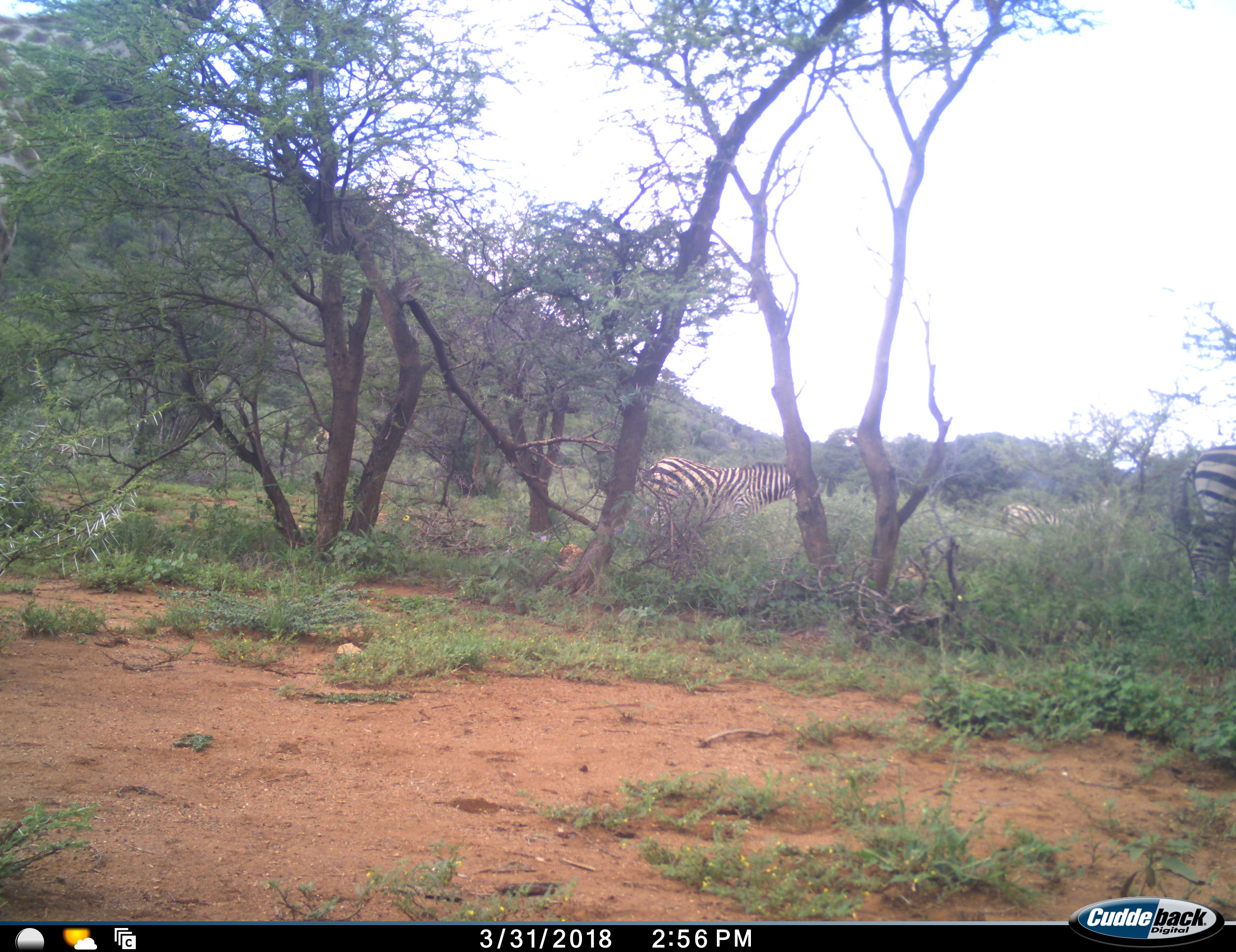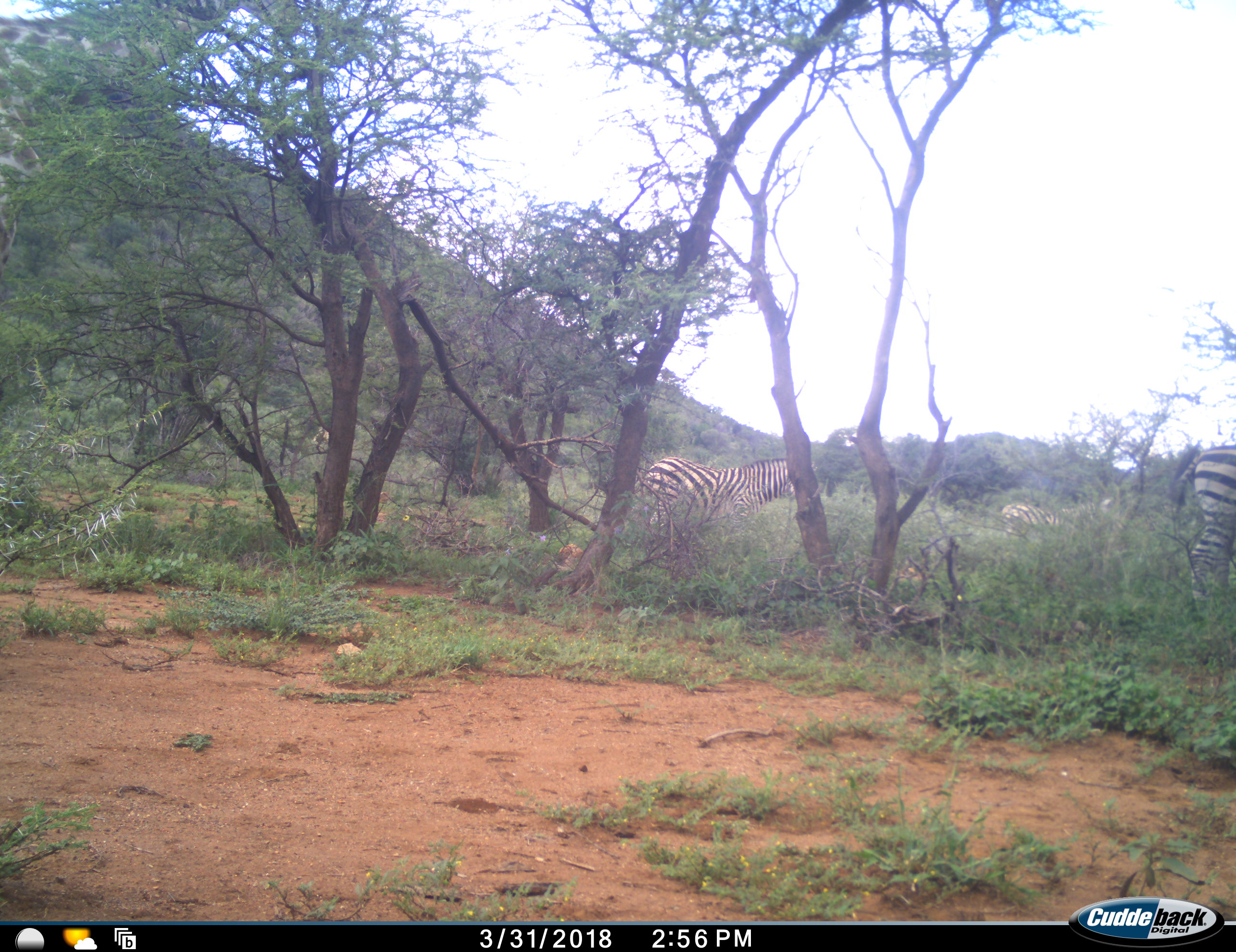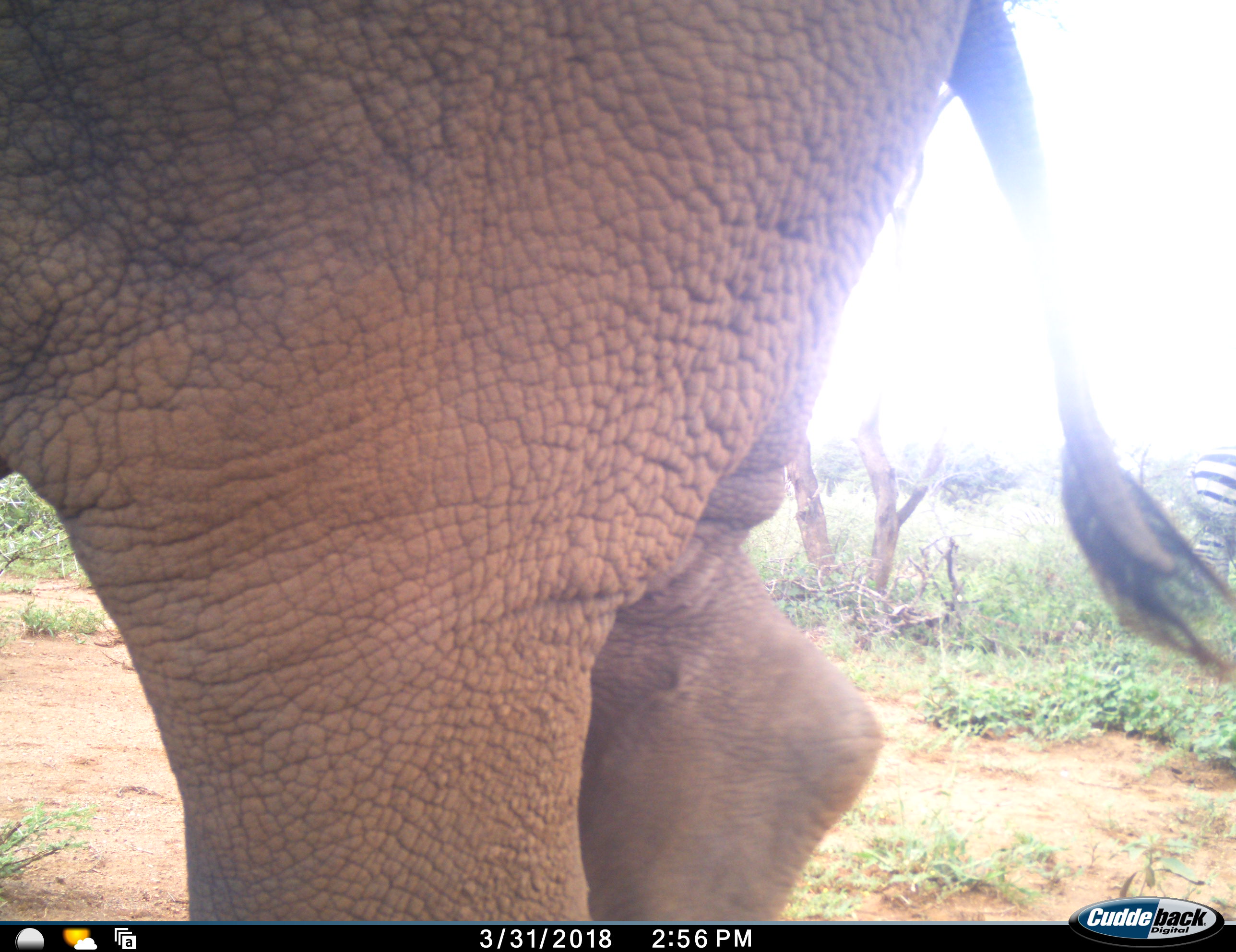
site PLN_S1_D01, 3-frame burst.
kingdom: Animalia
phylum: Chordata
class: Mammalia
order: Perissodactyla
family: Equidae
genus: Equus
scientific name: Equus quagga burchellii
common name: burchell's zebra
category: zebraburchells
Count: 3.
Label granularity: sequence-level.